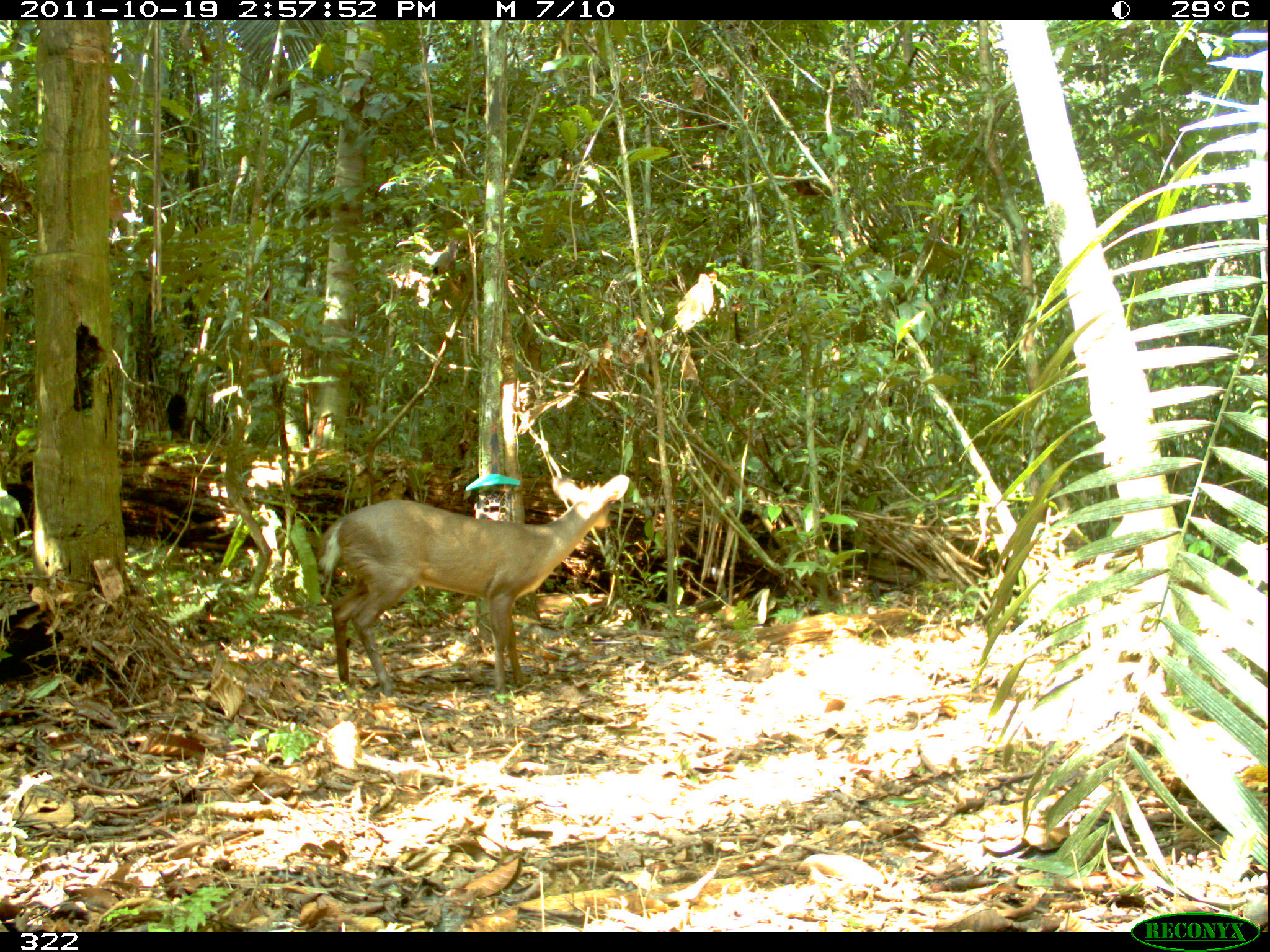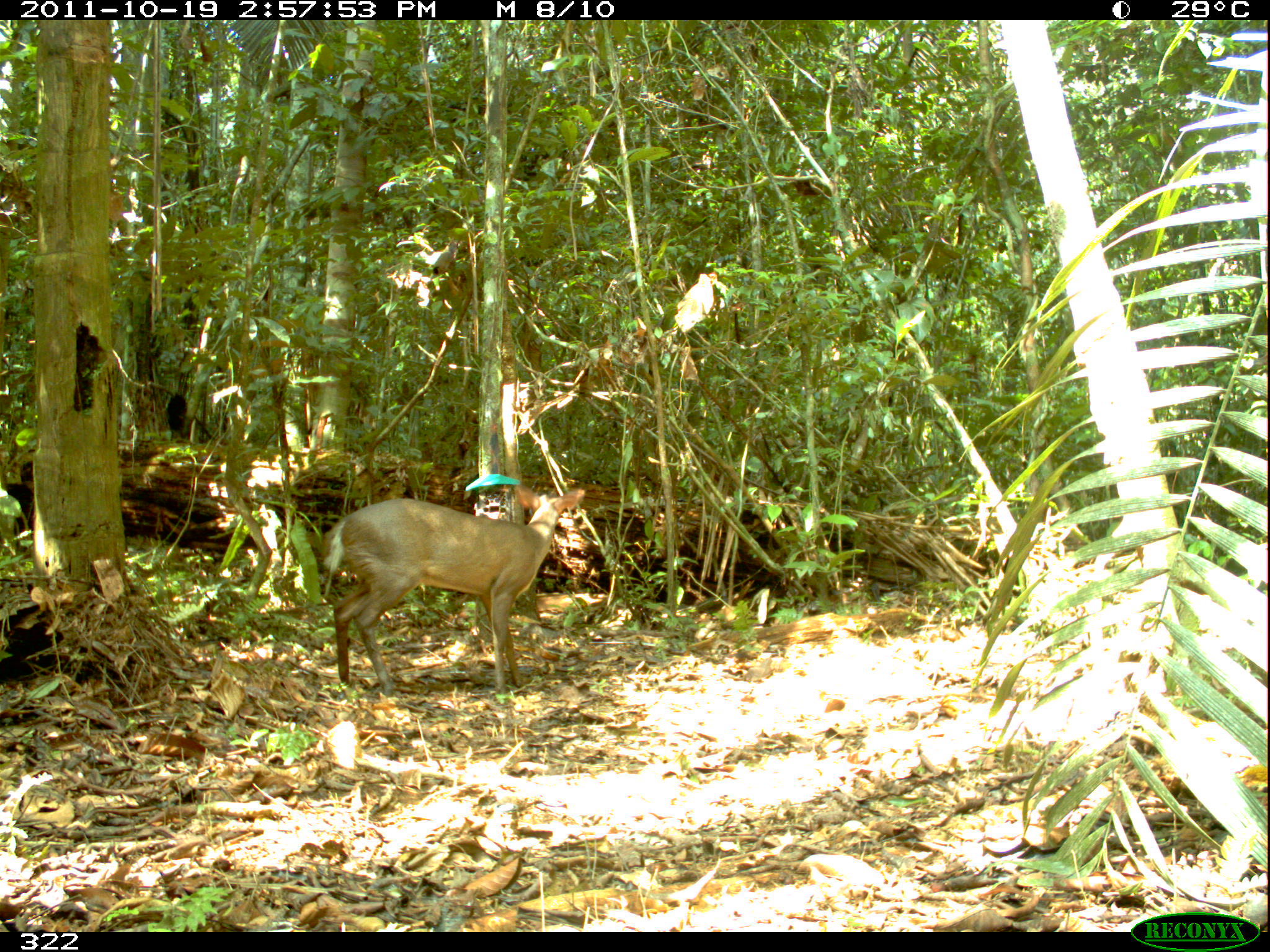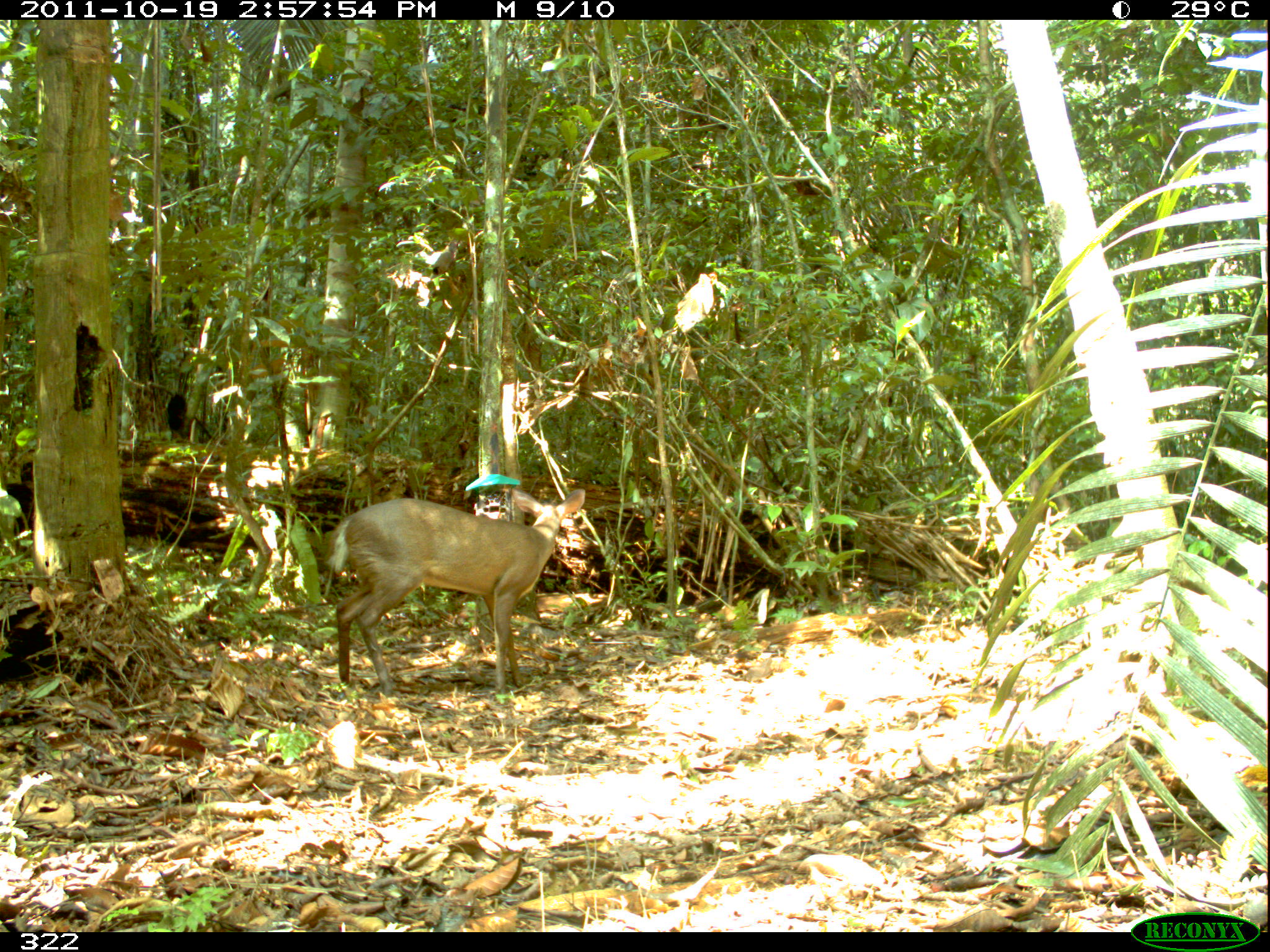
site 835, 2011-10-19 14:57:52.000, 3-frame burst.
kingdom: Animalia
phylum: Chordata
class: Mammalia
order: Artiodactyla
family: Cervidae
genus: Mazama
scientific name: Mazama americana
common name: red brocket